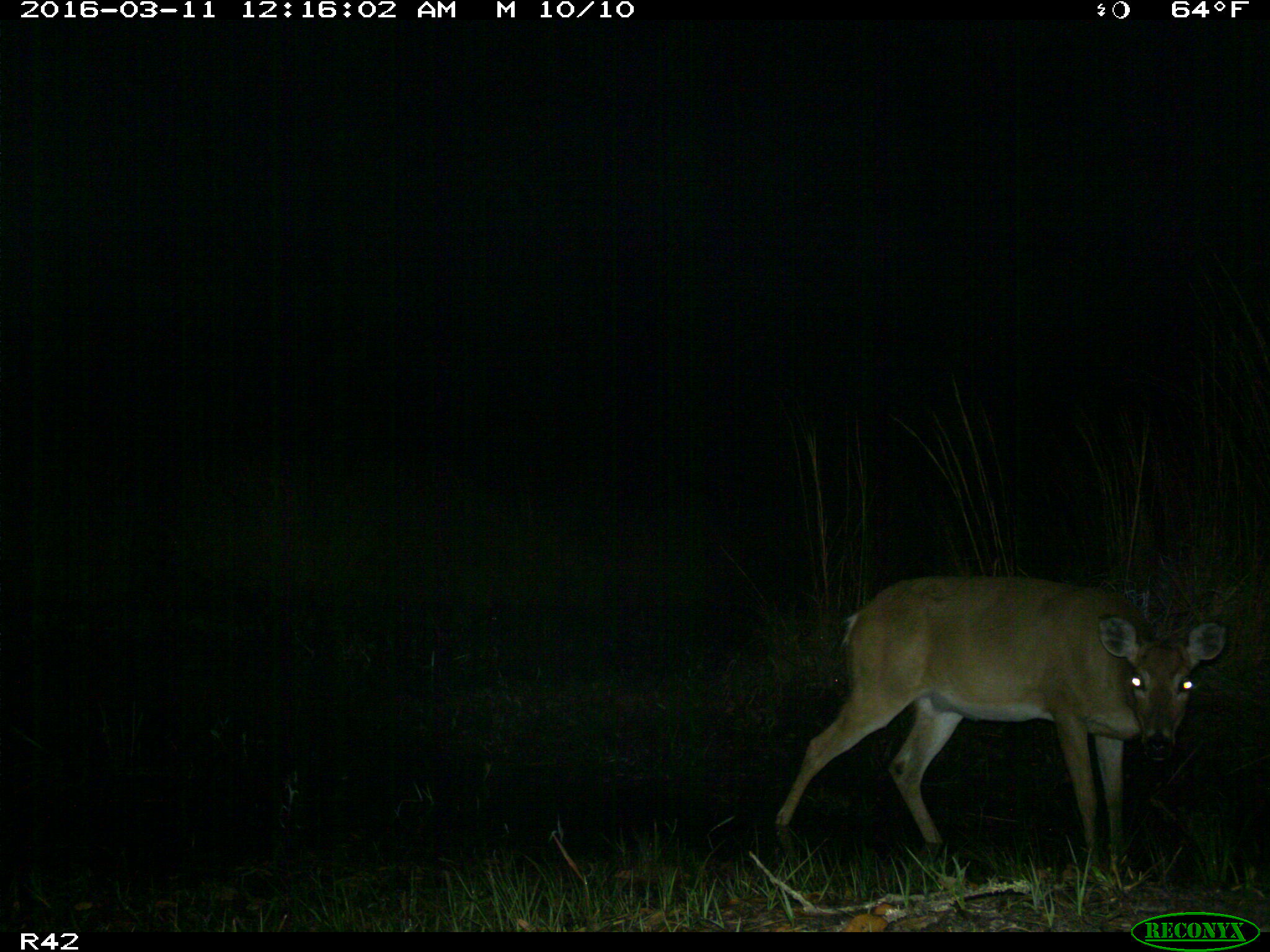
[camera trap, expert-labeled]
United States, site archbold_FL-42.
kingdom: Animalia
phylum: Chordata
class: Mammalia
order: Artiodactyla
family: Cervidae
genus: Odocoileus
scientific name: Odocoileus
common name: deer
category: unidentified deer